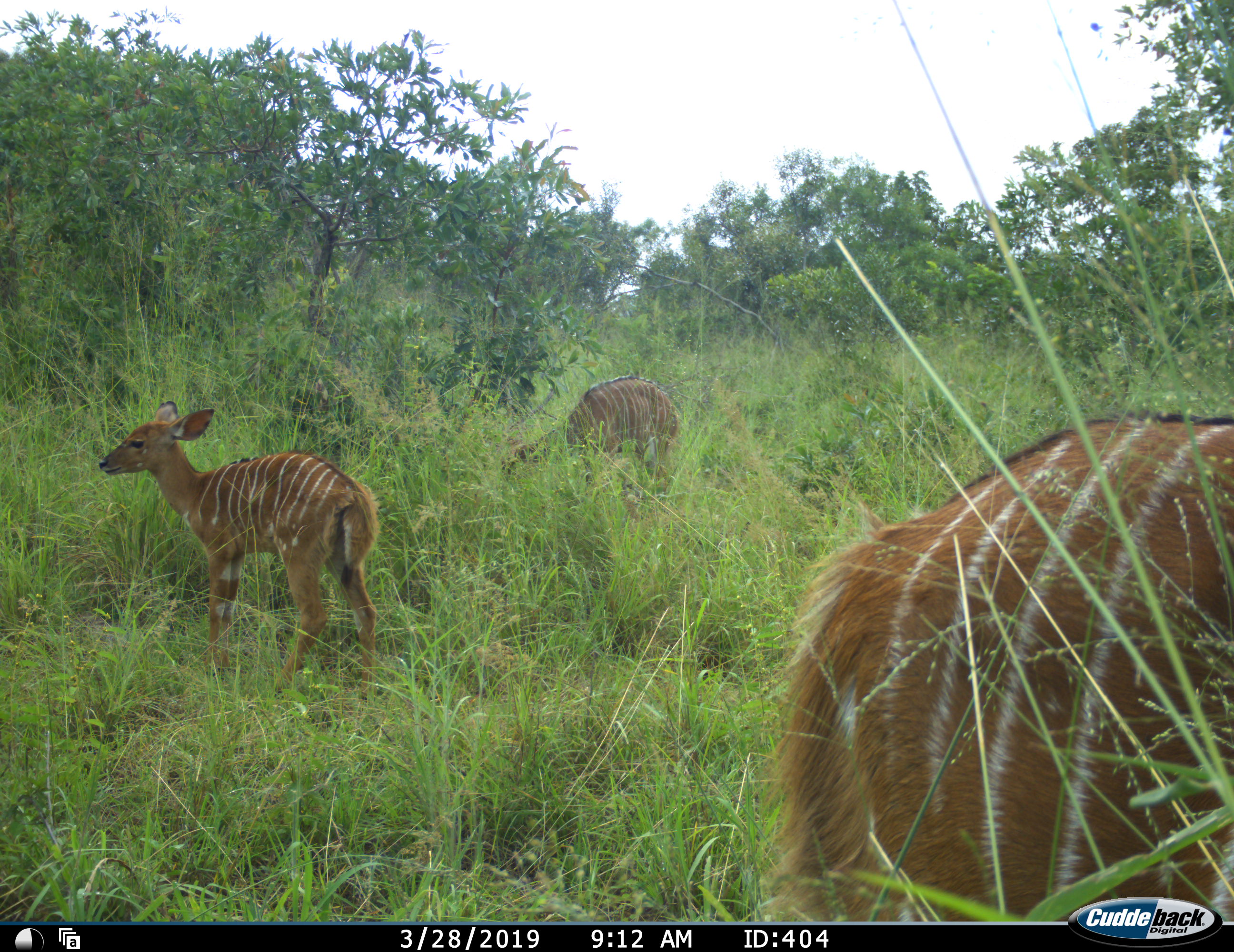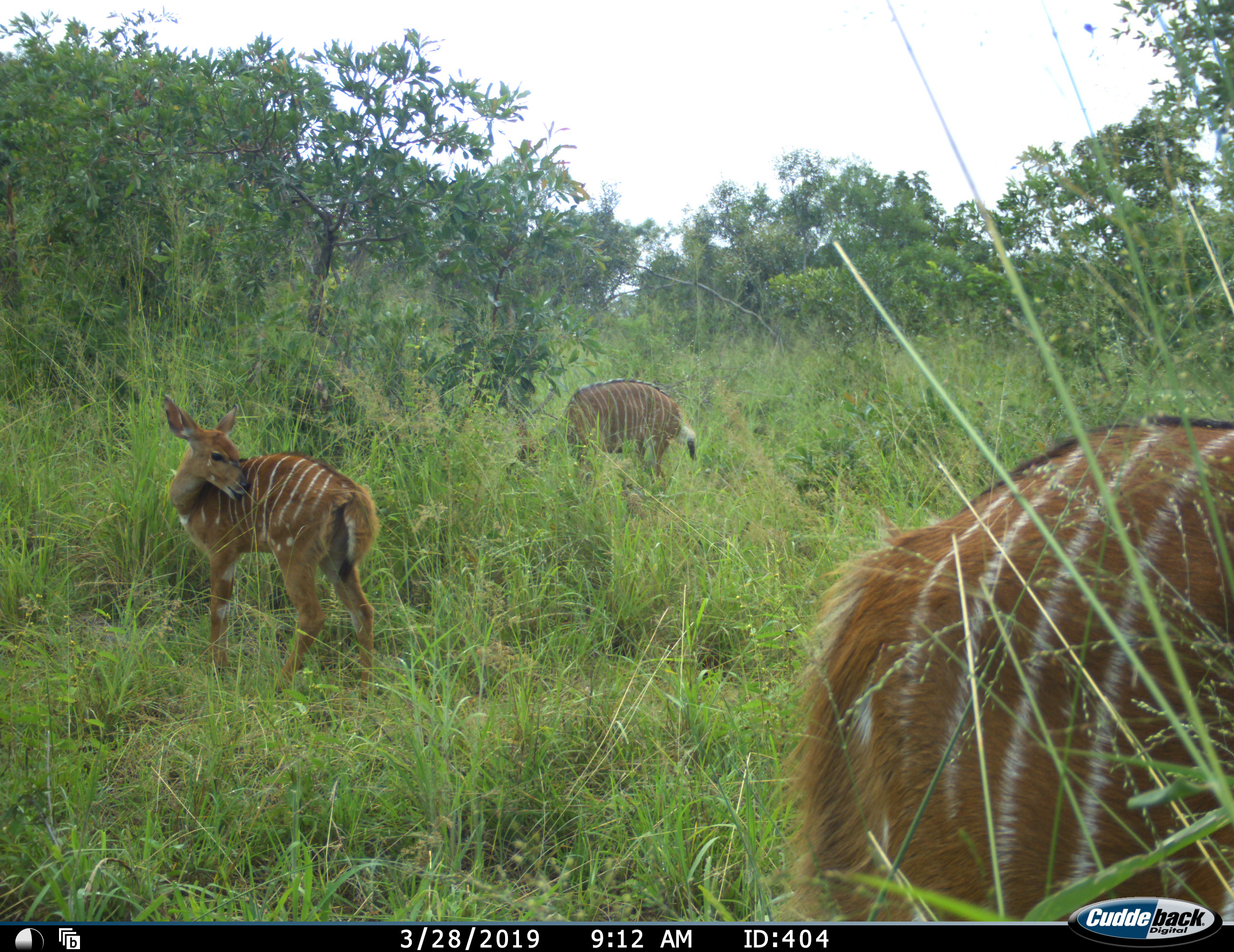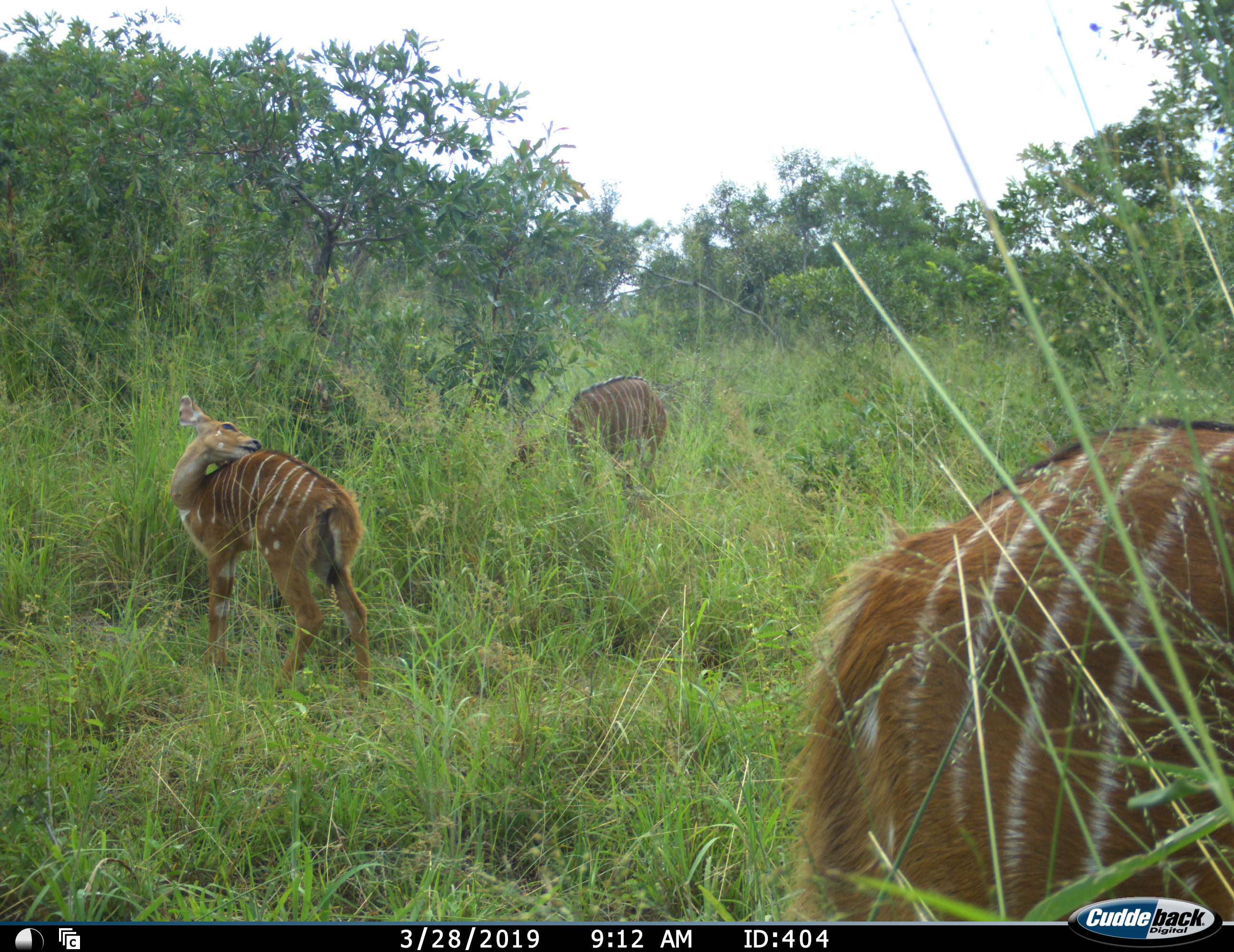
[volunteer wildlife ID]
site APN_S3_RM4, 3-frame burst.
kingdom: Animalia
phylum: Chordata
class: Mammalia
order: Artiodactyla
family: Bovidae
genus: Tragelaphus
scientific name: Tragelaphus angasii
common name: nyala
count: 3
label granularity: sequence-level